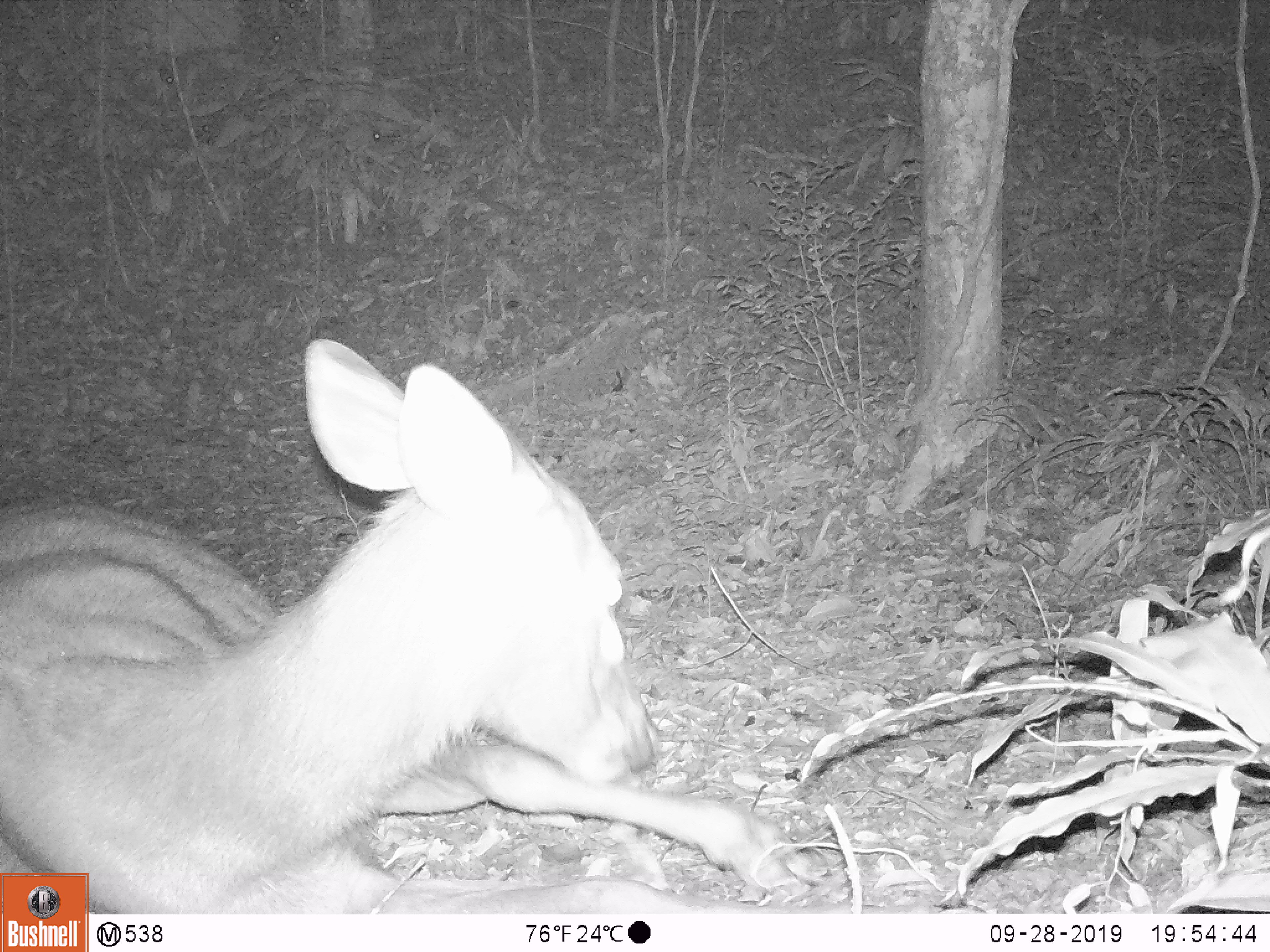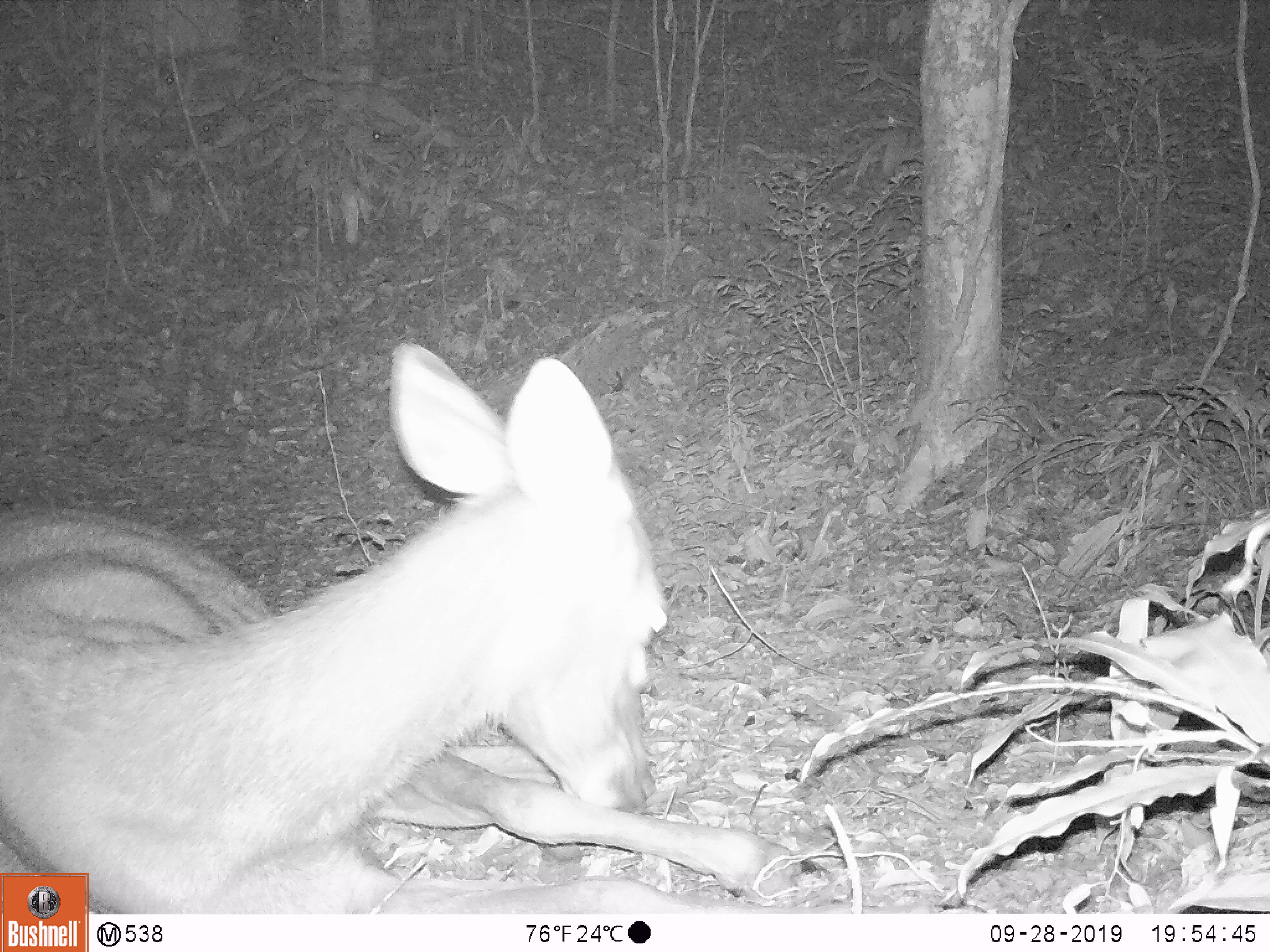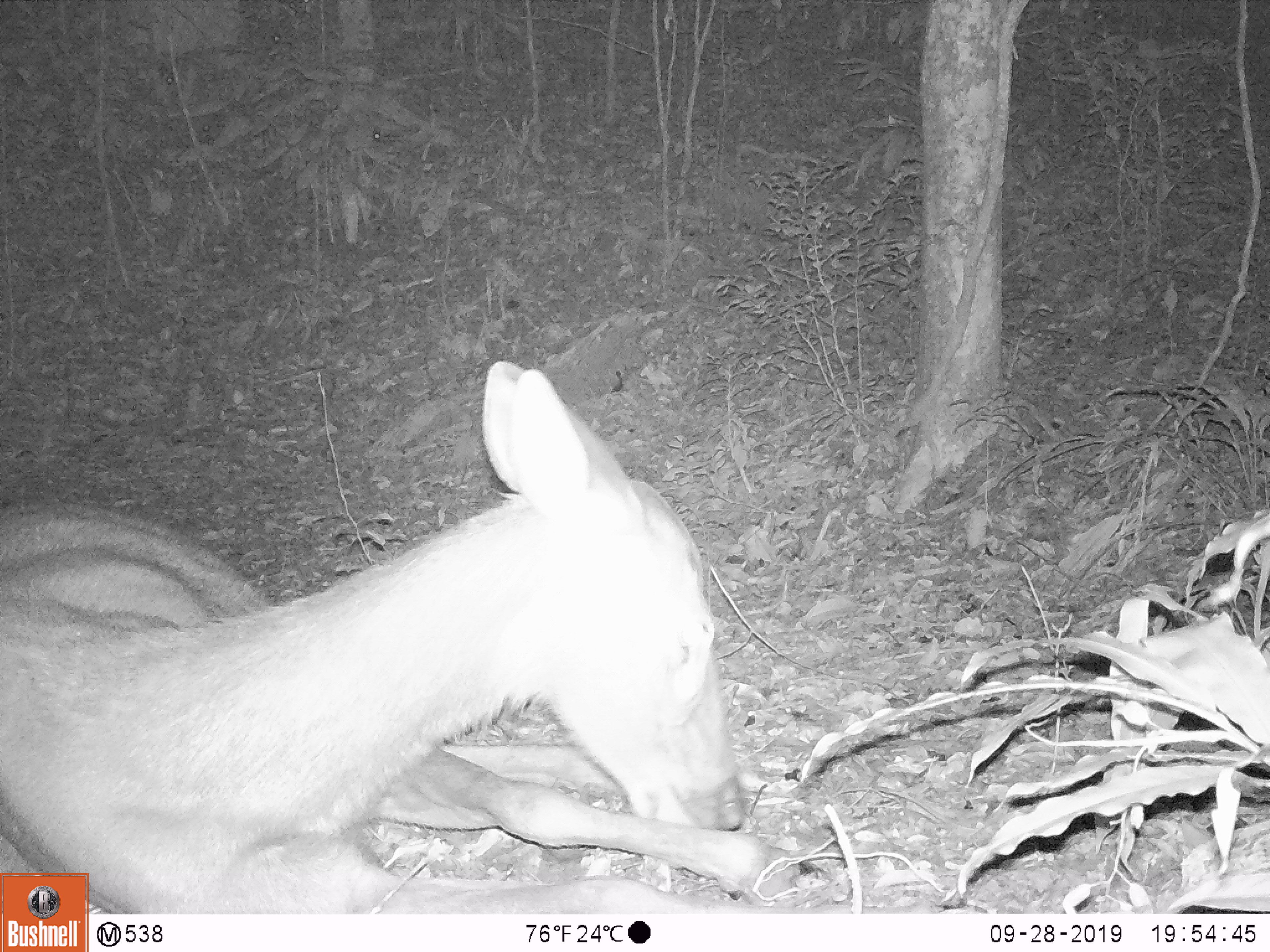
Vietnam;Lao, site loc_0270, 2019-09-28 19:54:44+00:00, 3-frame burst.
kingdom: Animalia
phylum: Chordata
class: Mammalia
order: Artiodactyla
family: Cervidae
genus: Rusa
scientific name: Rusa unicolor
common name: sambar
Sambar (Rusa unicolor). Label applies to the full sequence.